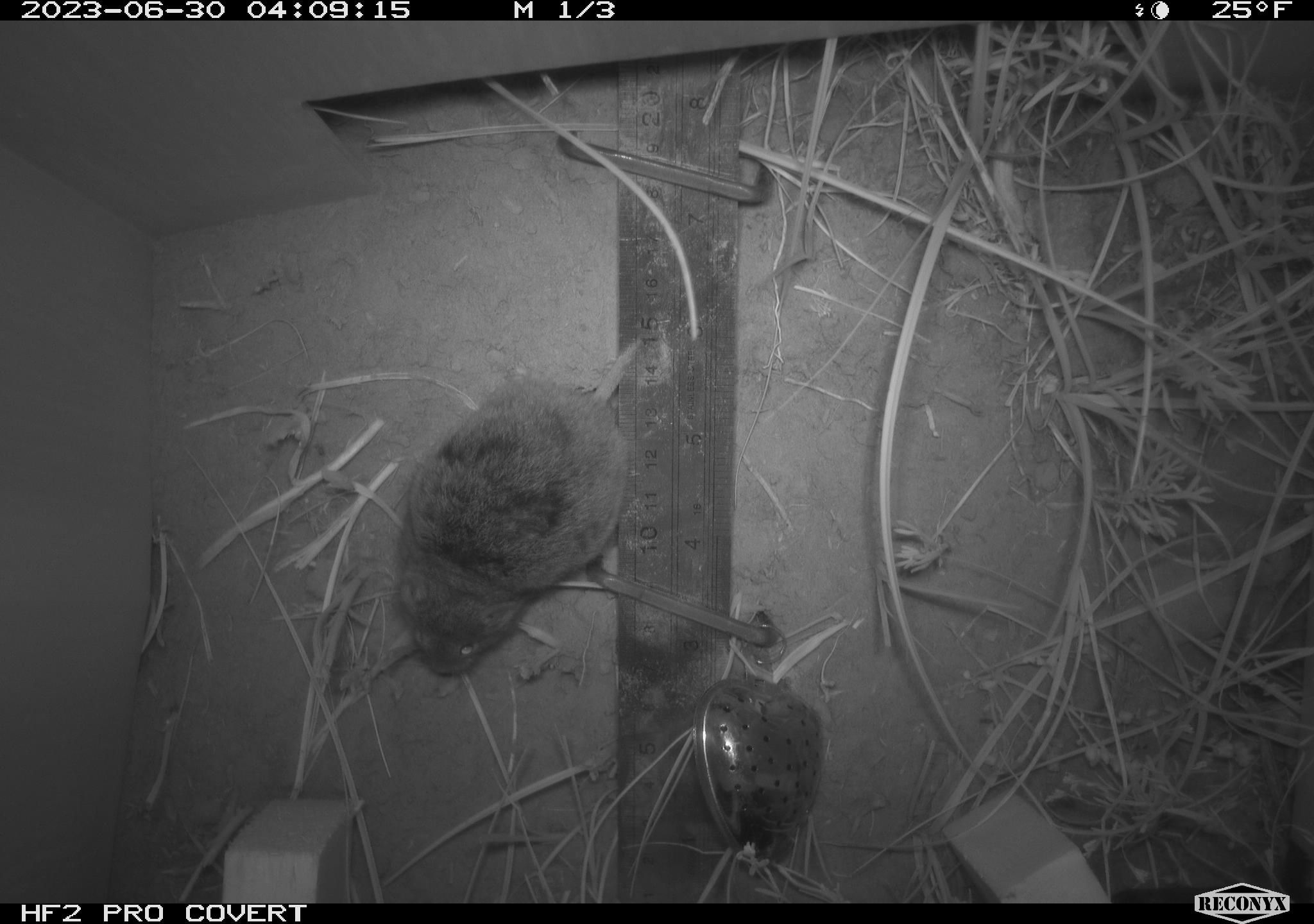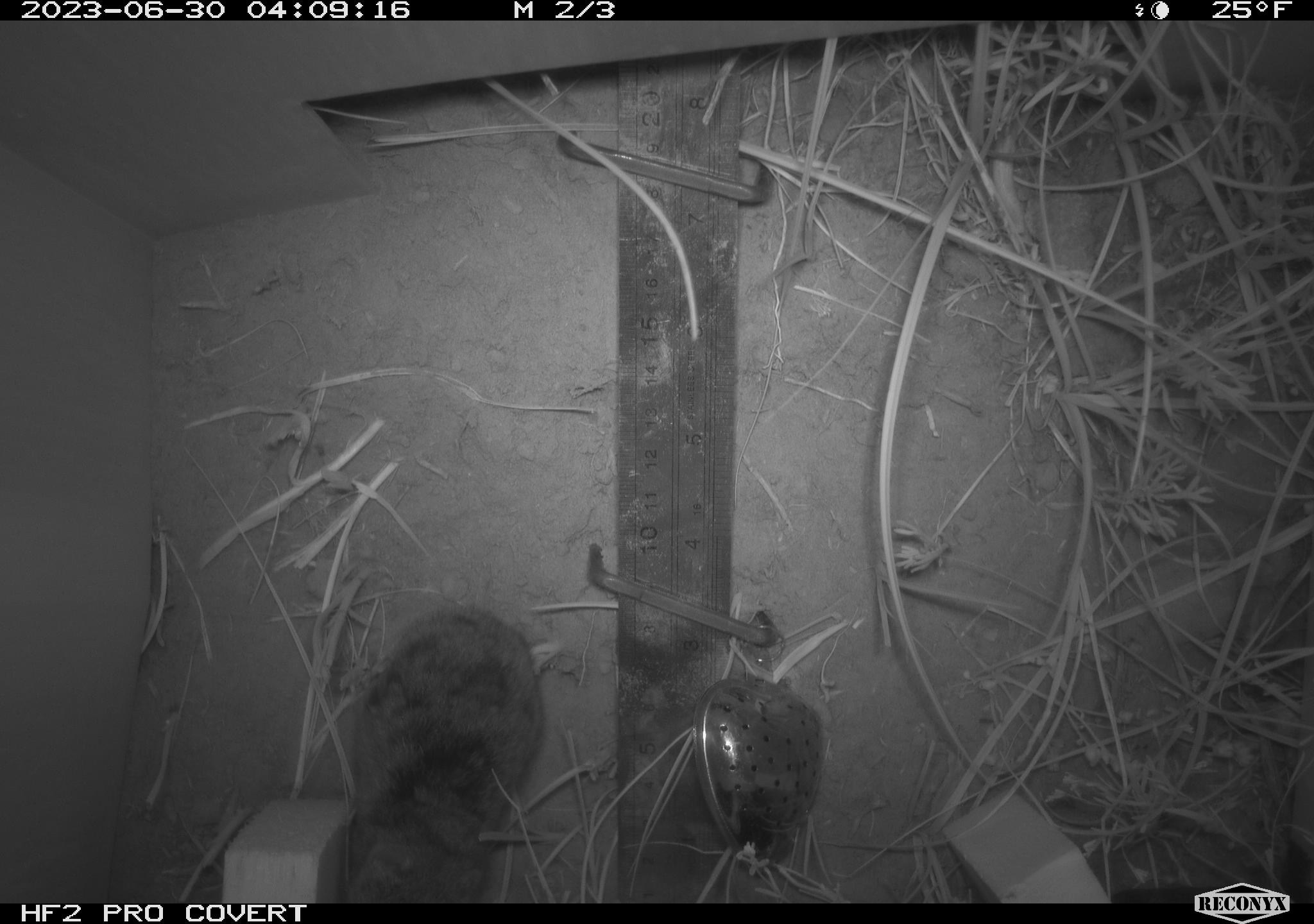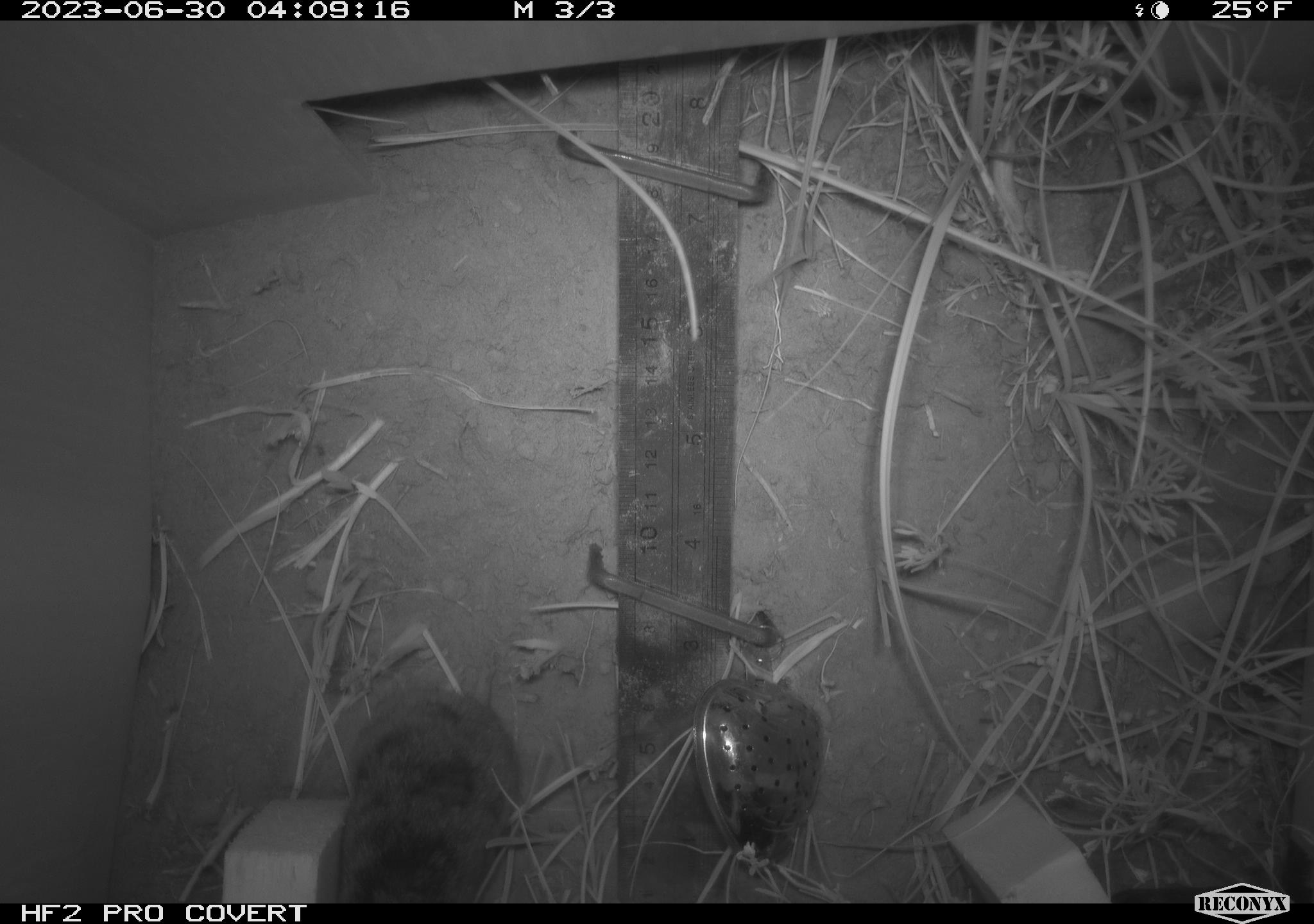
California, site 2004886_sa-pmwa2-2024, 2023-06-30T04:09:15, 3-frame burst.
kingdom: Animalia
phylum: Chordata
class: Mammalia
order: Rodentia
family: Cricetidae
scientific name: Arvicolinae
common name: voles, lemmings, and muskrats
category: arvicolinae subfamily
Arvicolinae subfamily (voles, lemmings, and muskrats) (Arvicolinae).